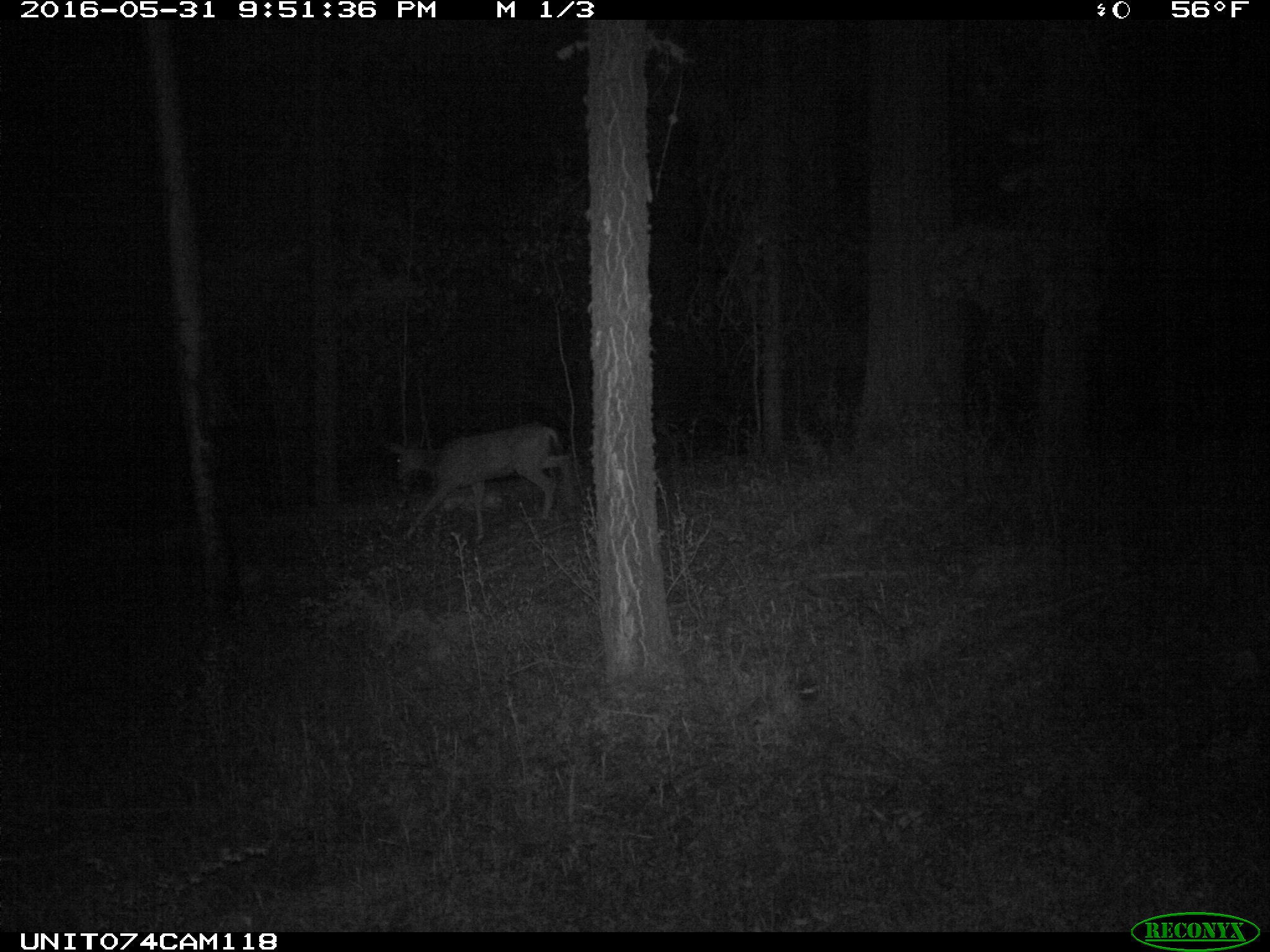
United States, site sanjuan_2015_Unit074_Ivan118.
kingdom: Animalia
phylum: Chordata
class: Mammalia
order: Artiodactyla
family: Cervidae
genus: Odocoileus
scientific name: Odocoileus hemionus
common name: mule deer